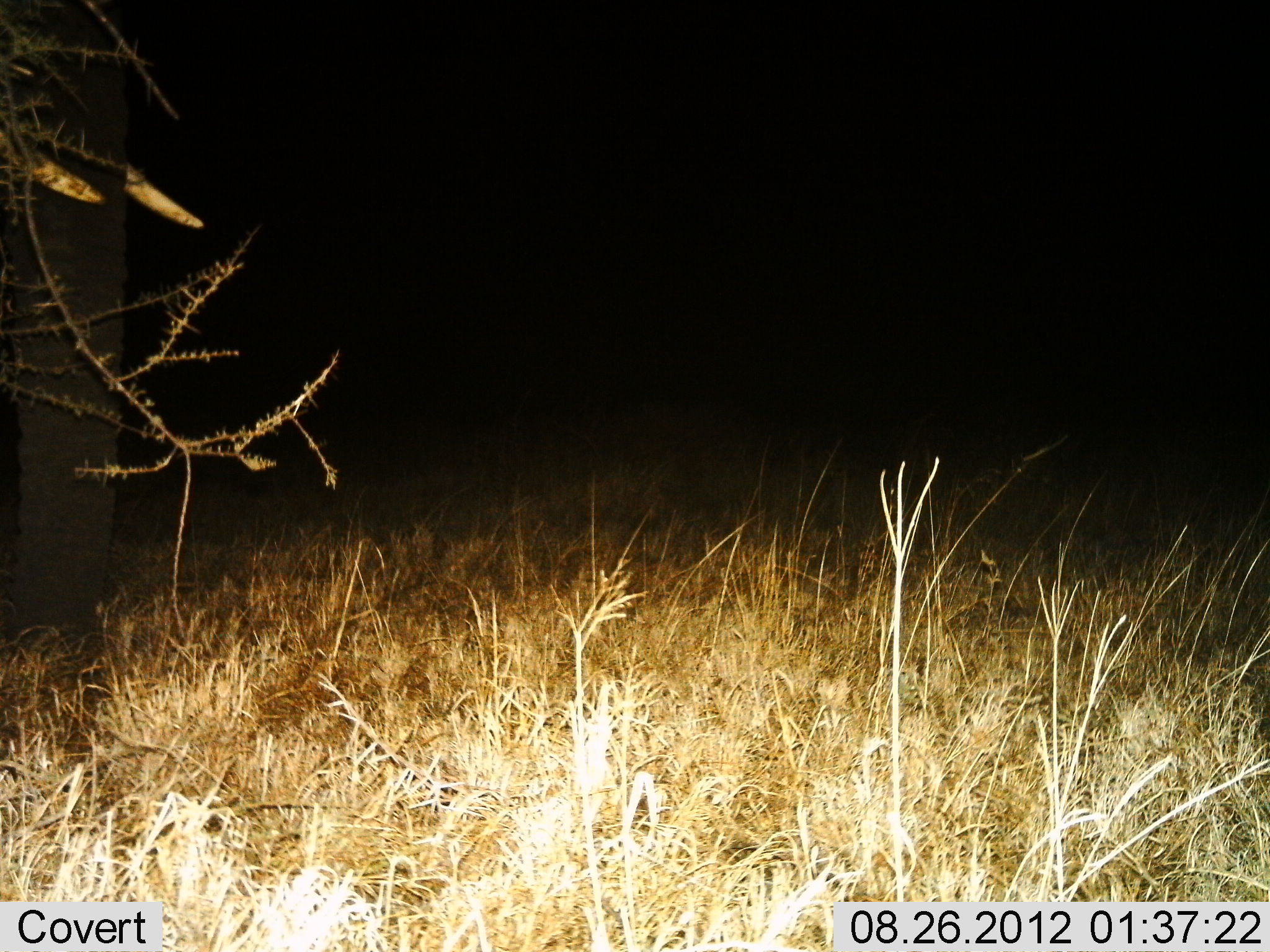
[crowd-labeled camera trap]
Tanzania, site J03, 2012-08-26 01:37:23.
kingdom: Animalia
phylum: Chordata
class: Mammalia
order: Proboscidea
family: Elephantidae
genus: Loxodonta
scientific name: Loxodonta africana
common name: african bush elephant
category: elephant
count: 1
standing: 90%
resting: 0%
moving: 10%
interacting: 0%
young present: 0%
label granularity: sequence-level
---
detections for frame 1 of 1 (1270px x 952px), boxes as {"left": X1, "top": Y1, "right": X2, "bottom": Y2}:
animal: {"left": 0, "top": 1, "right": 206, "bottom": 662}